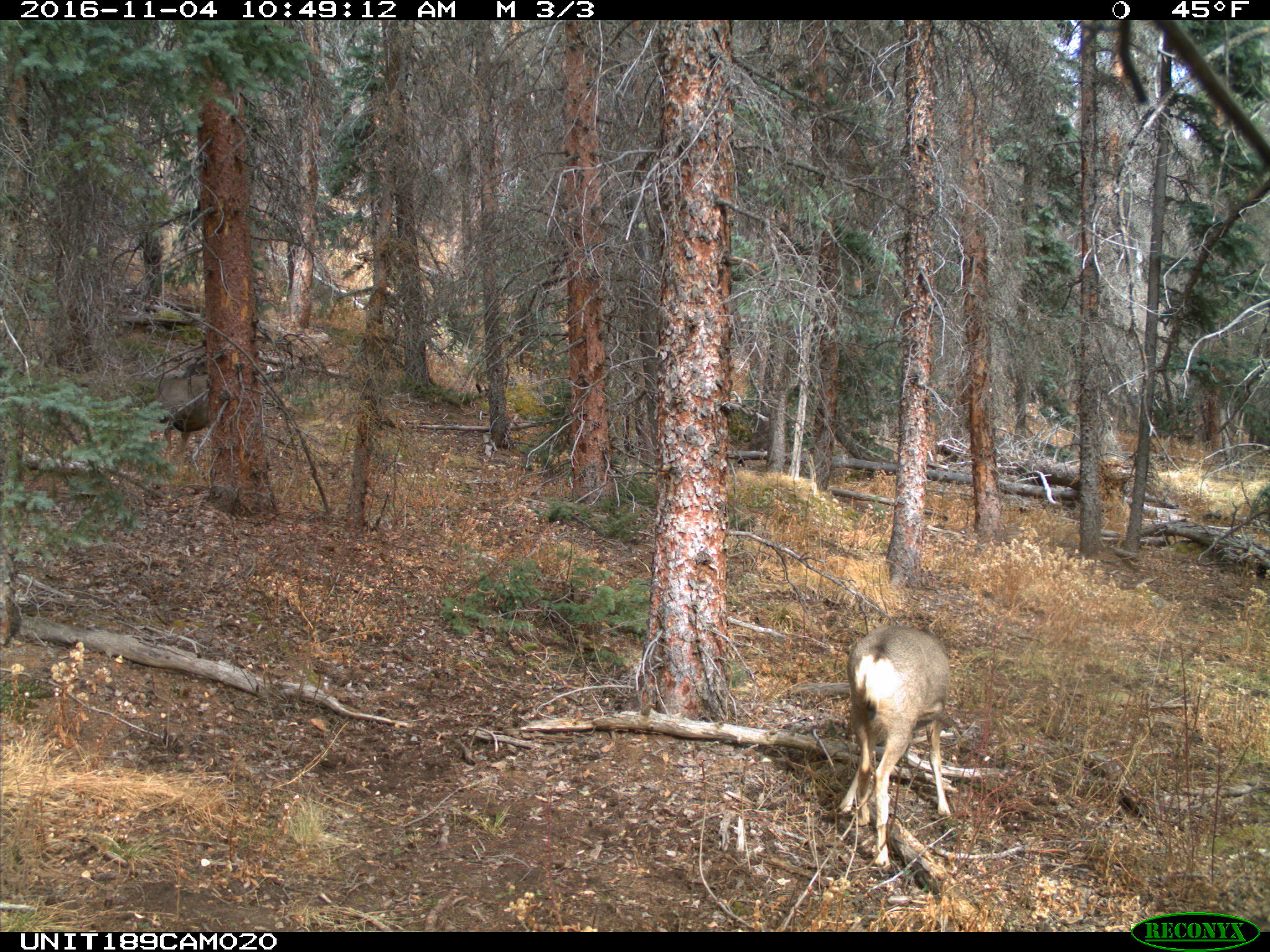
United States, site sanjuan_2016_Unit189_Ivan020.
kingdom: Animalia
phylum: Chordata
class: Mammalia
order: Artiodactyla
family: Cervidae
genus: Odocoileus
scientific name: Odocoileus hemionus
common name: mule deer